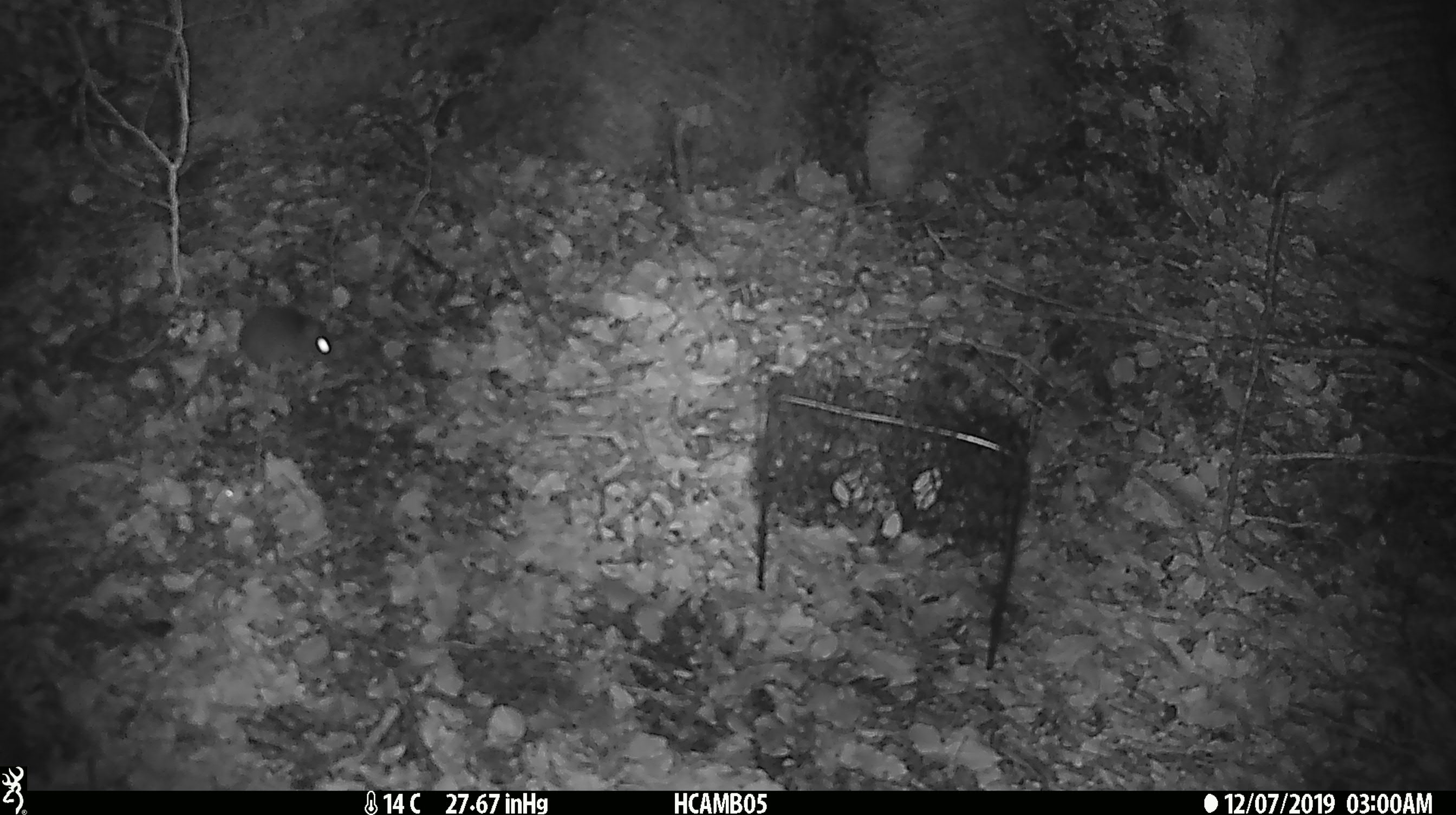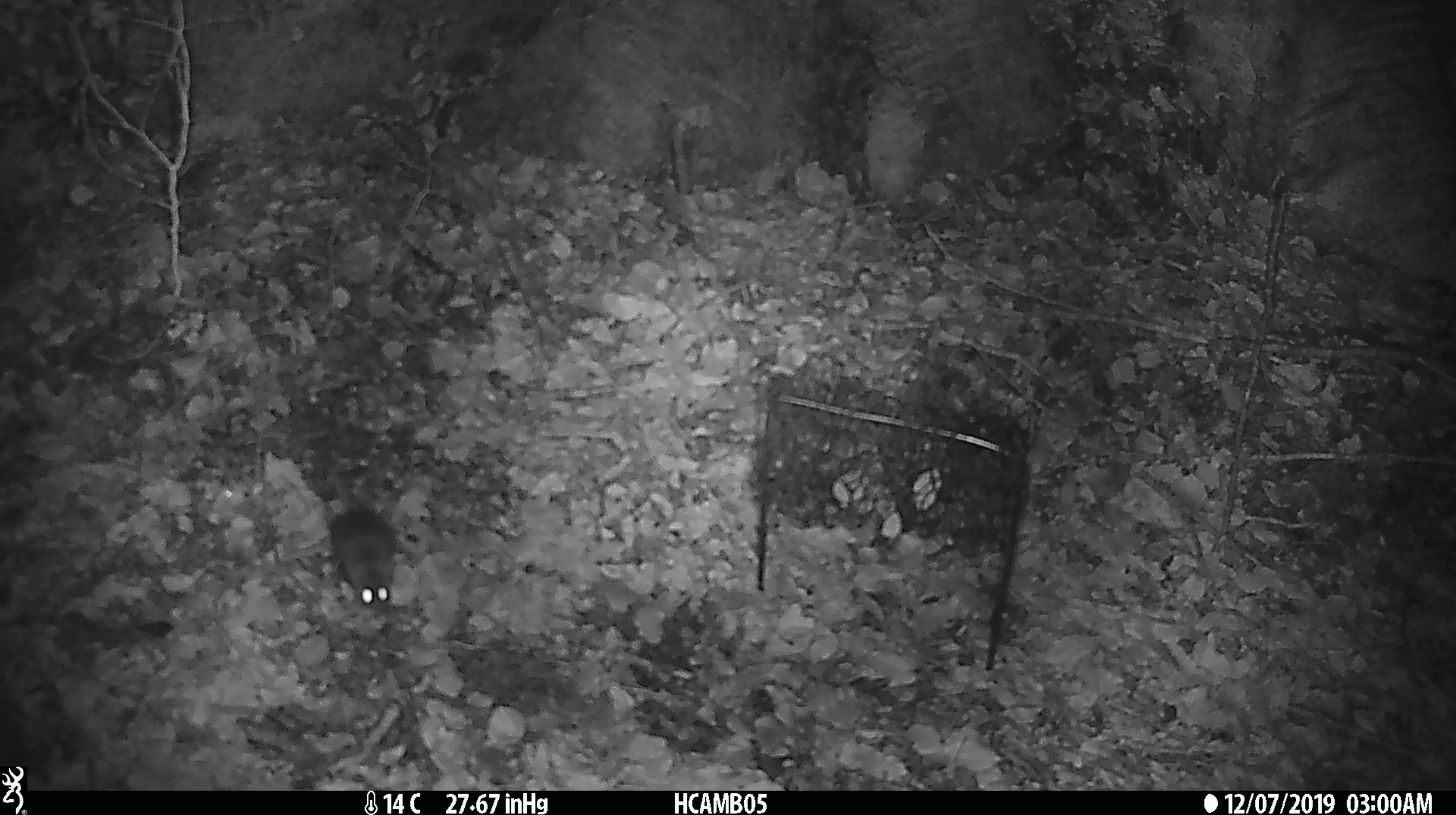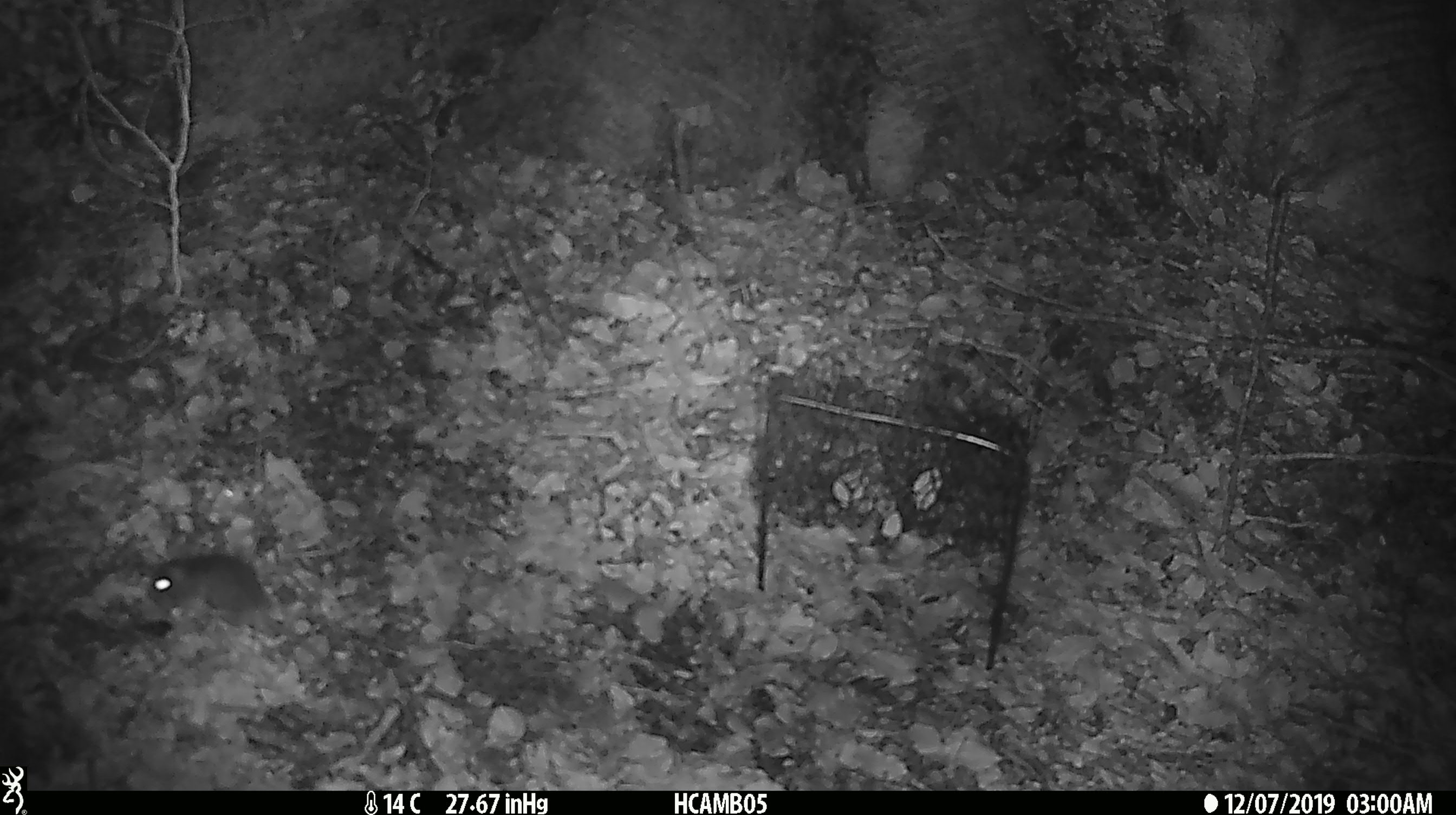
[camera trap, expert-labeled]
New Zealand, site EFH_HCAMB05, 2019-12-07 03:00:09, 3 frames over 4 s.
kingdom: Animalia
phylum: Chordata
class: Mammalia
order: Rodentia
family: Muridae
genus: Mus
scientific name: Mus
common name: mouse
Mouse (Mus).